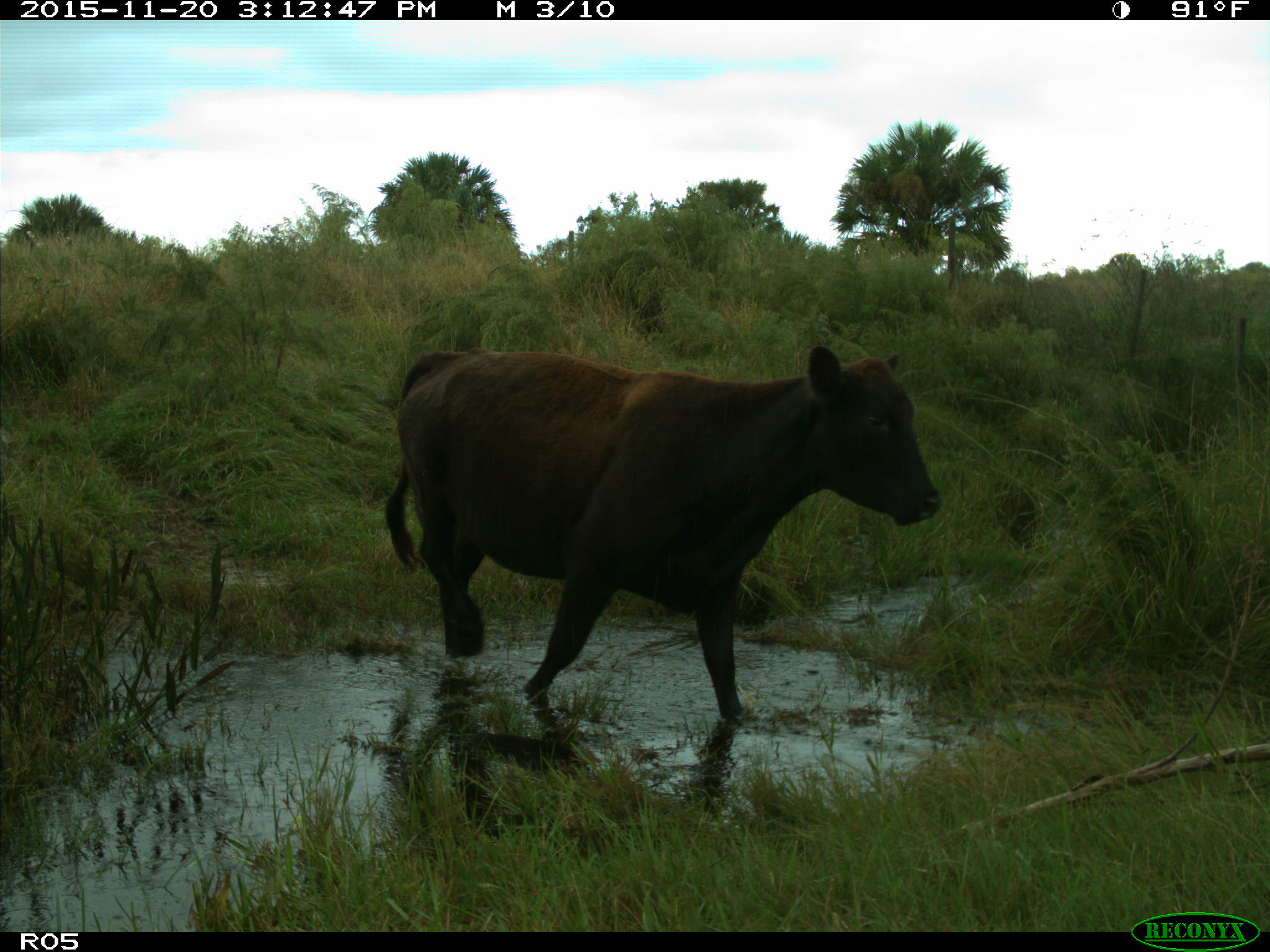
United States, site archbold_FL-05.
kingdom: Animalia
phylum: Chordata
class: Mammalia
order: Artiodactyla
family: Bovidae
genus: Bos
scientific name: Bos taurus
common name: domestic cow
Bos taurus (domestic cow).